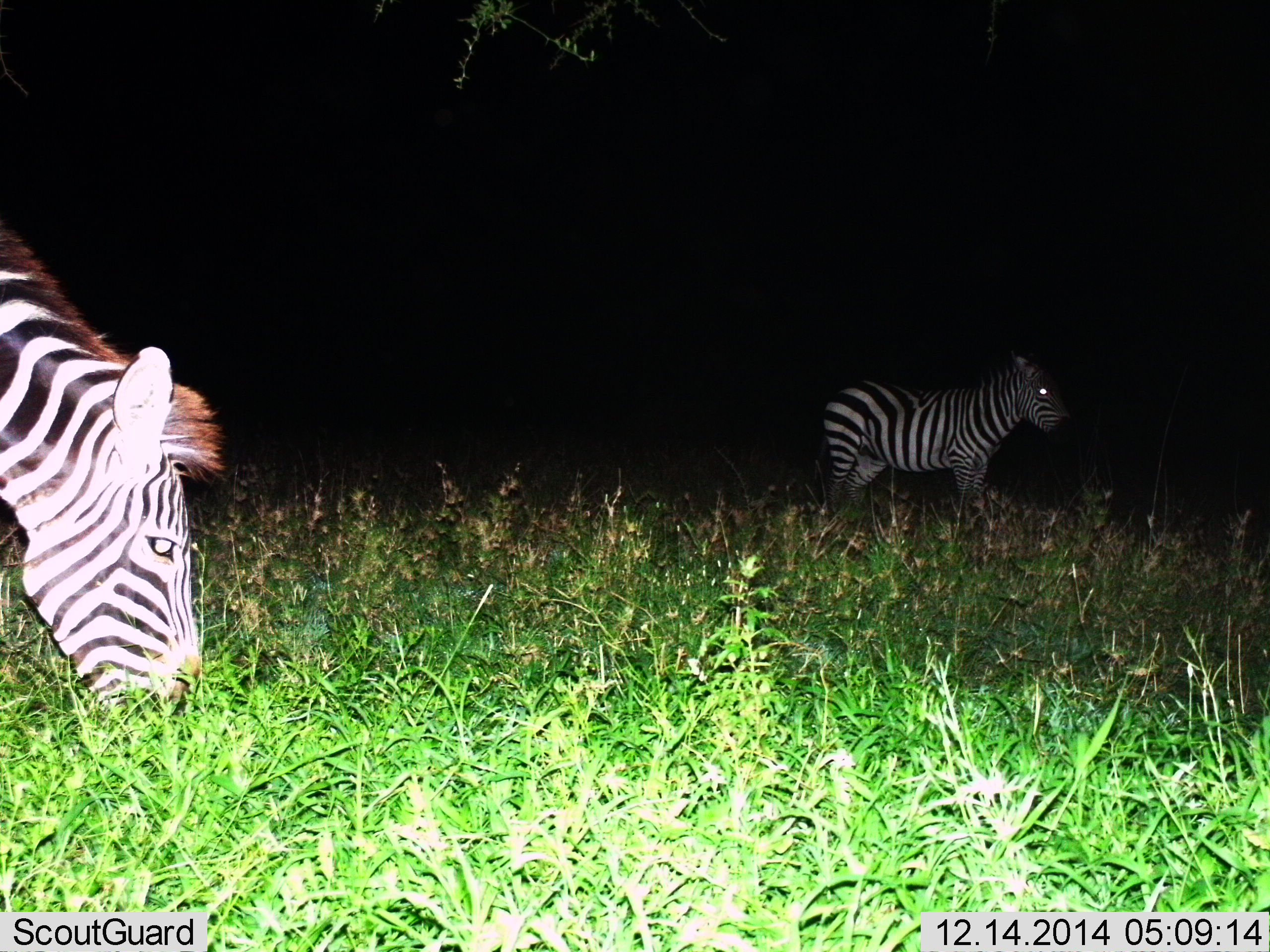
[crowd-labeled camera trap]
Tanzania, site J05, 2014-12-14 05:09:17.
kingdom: Animalia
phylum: Chordata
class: Mammalia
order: Perissodactyla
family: Equidae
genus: Equus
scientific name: Equus quagga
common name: plains zebra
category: zebra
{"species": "zebra (plains zebra) (Equus quagga)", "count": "2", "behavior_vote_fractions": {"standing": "90%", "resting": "0%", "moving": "0%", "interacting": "0%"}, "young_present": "0%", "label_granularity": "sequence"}